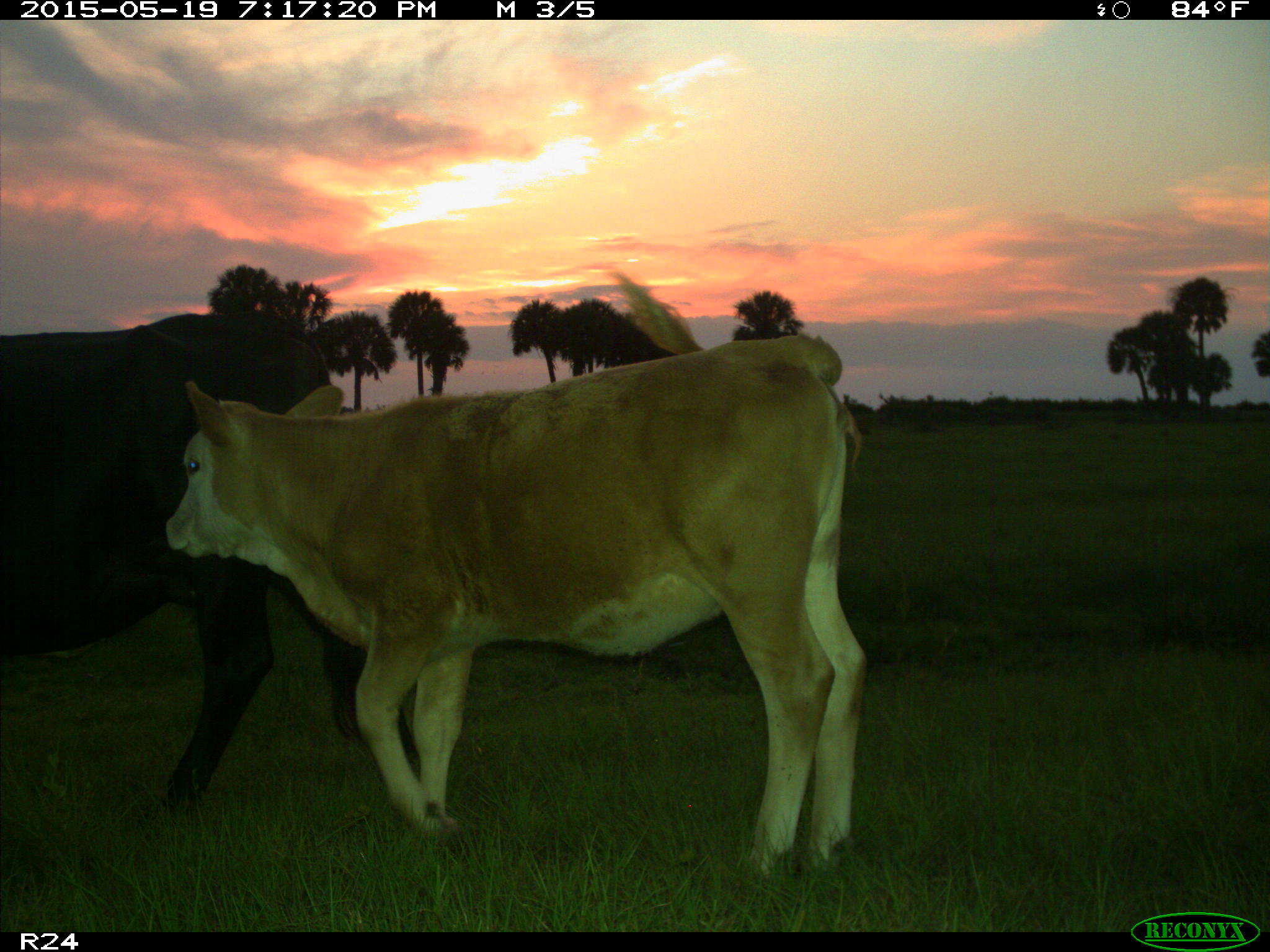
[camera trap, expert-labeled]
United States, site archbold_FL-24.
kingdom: Animalia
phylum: Chordata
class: Mammalia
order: Artiodactyla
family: Bovidae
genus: Bos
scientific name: Bos taurus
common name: domestic cow